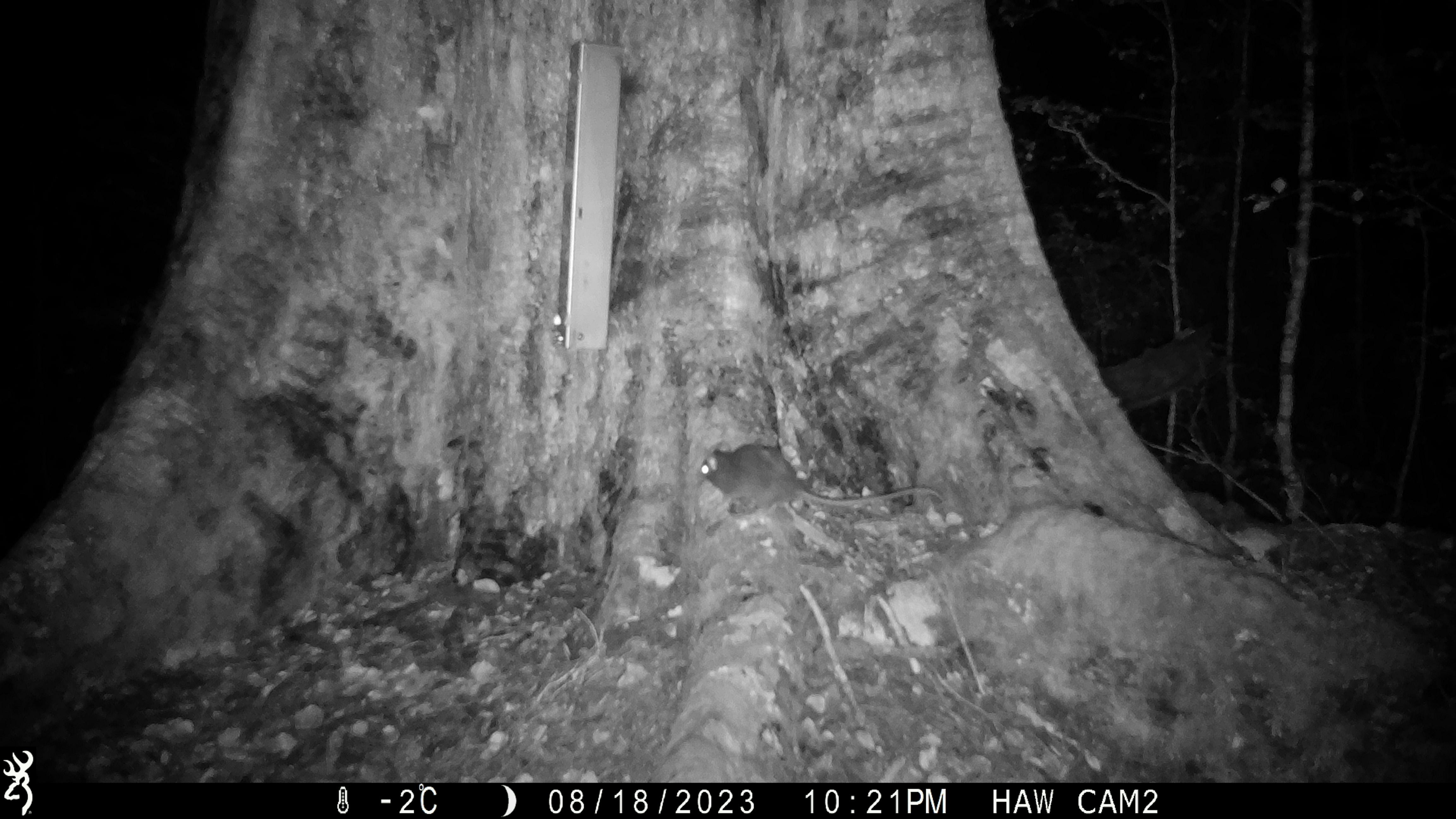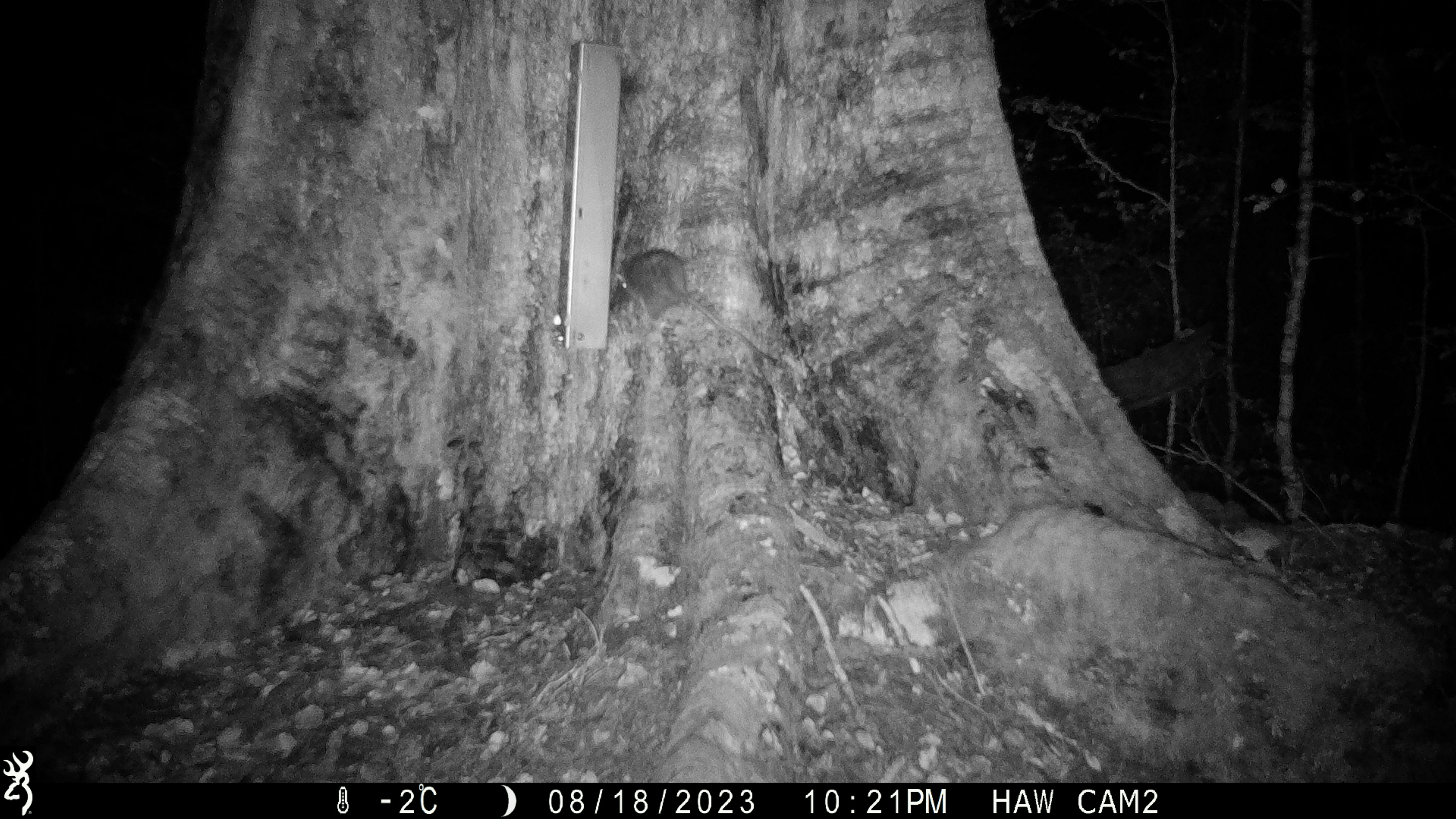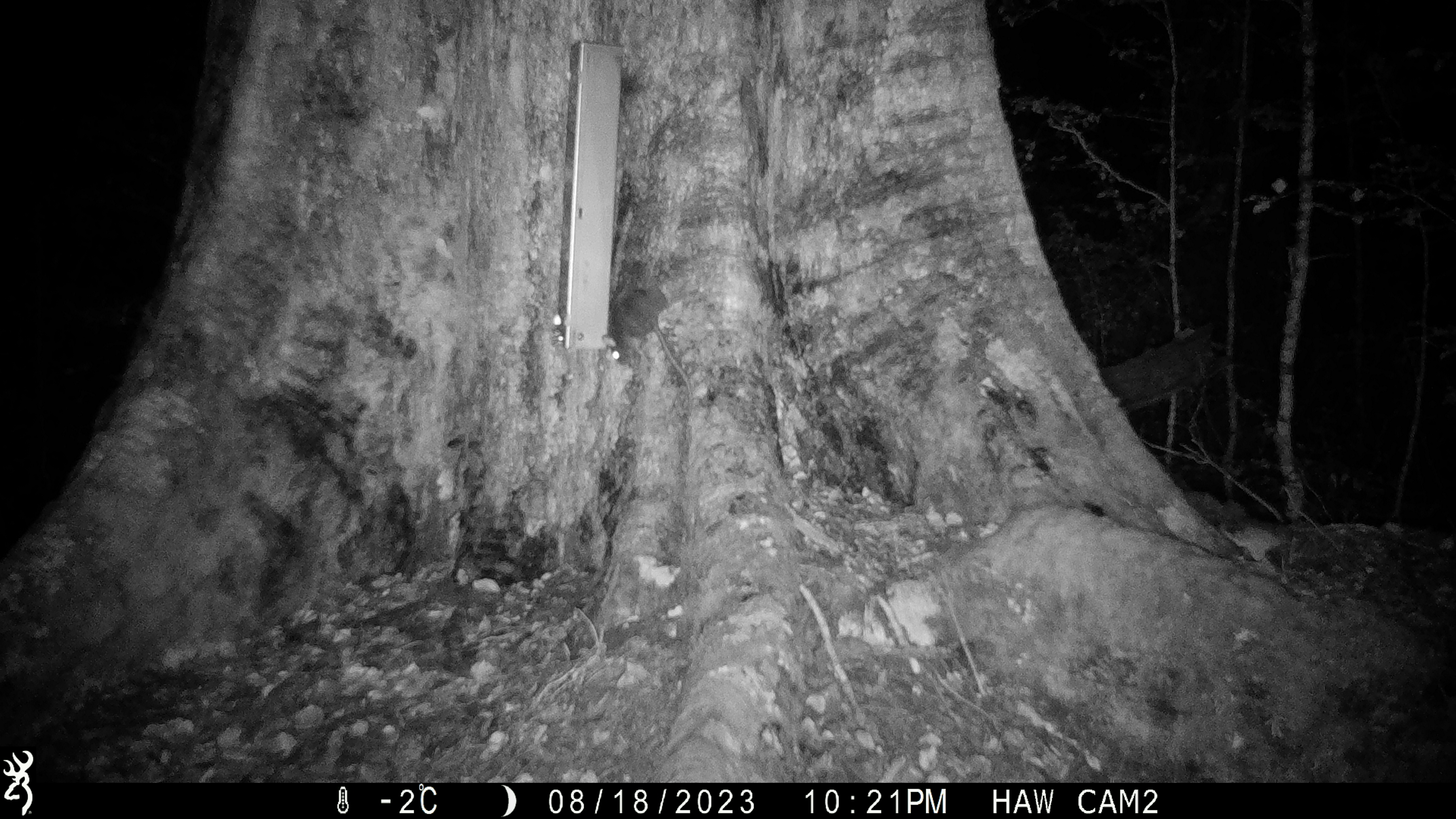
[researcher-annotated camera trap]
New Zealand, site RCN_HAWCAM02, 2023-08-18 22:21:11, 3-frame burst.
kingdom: Animalia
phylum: Chordata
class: Mammalia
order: Rodentia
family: Muridae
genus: Rattus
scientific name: Rattus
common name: rat